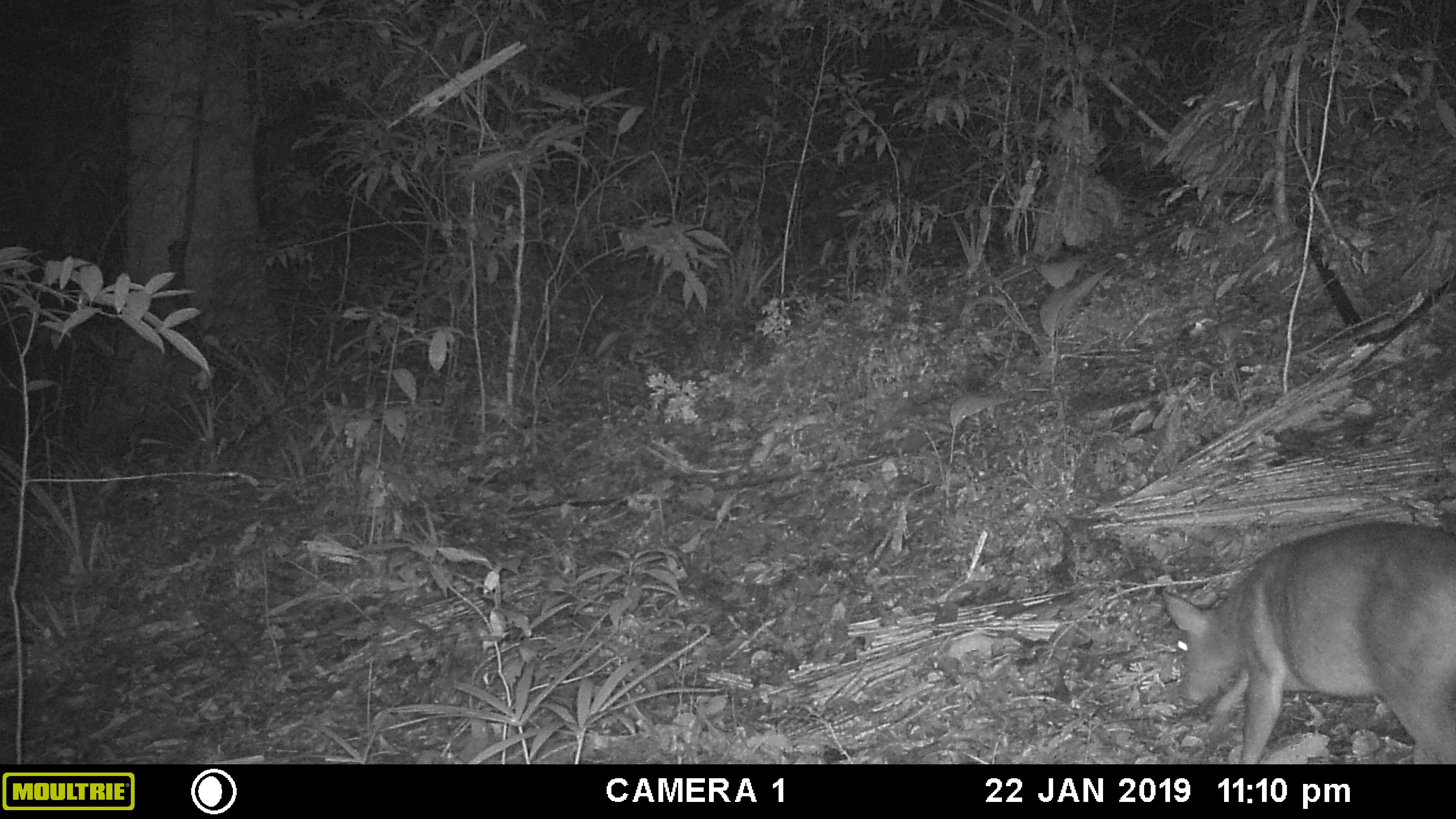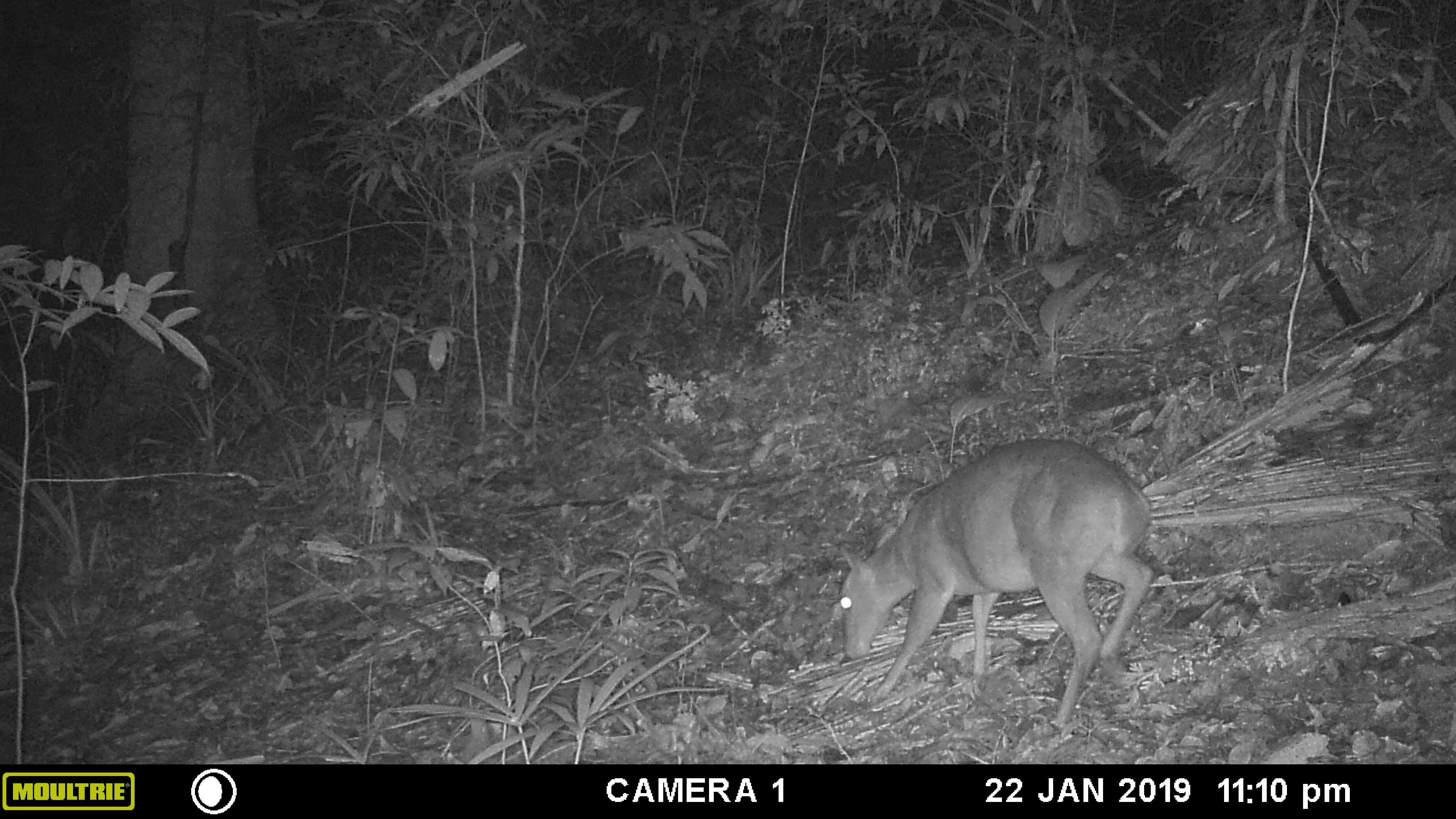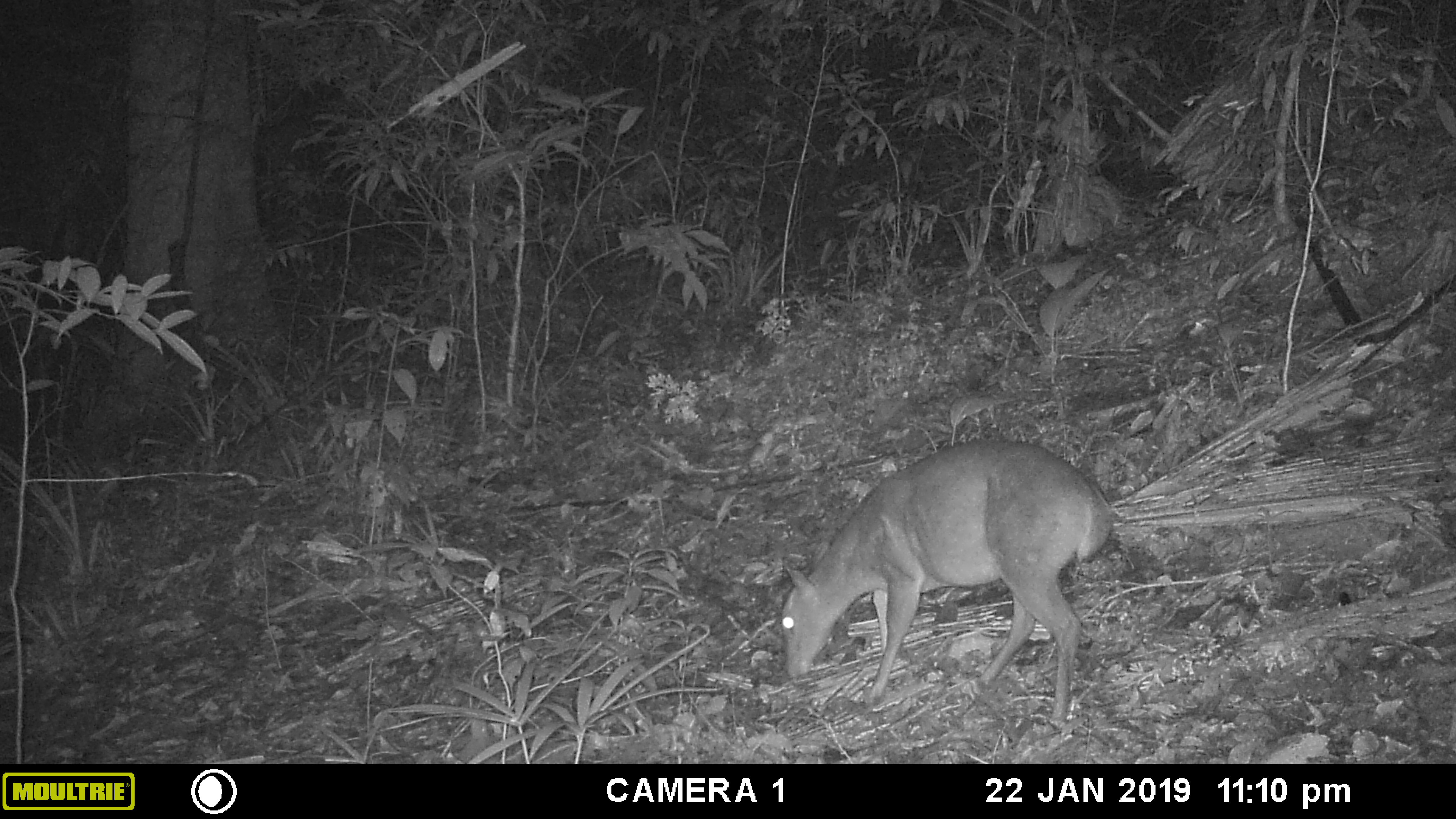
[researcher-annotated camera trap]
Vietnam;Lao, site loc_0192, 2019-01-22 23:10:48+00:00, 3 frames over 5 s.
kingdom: Animalia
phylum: Chordata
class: Mammalia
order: Artiodactyla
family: Cervidae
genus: Muntiacus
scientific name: Muntiacus vuquangensis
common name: large-antlered muntjac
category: large antlered muntjac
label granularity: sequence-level